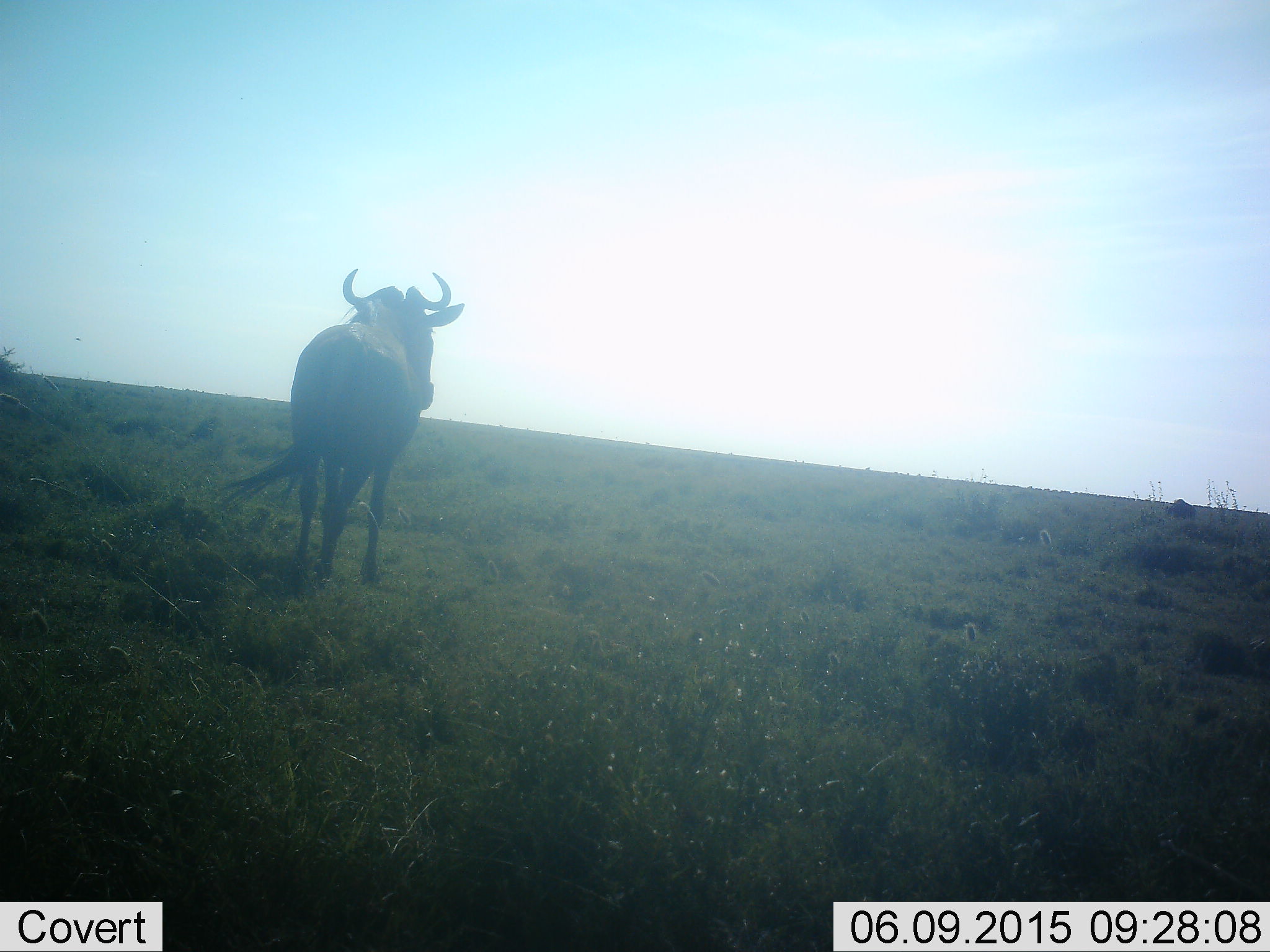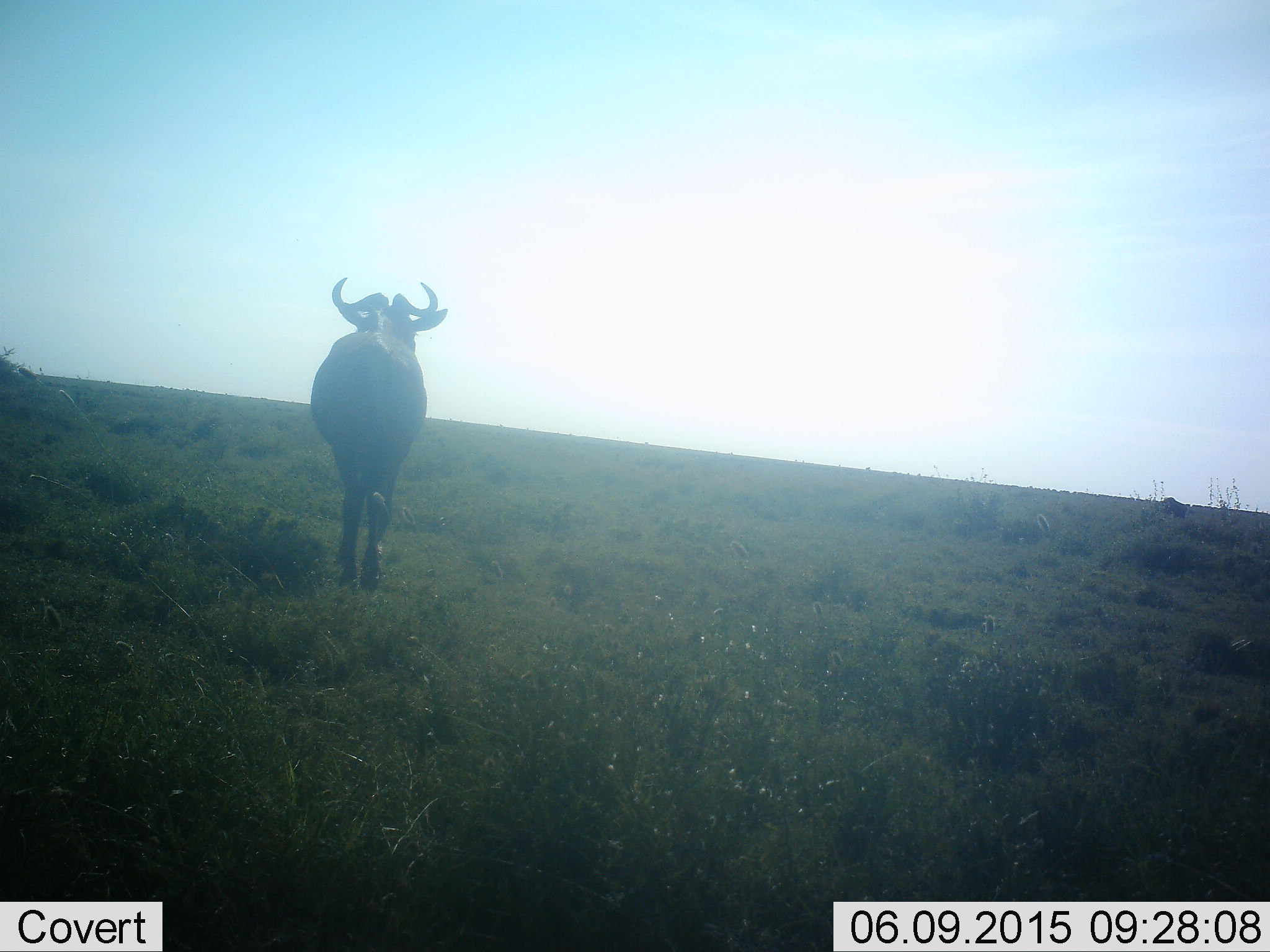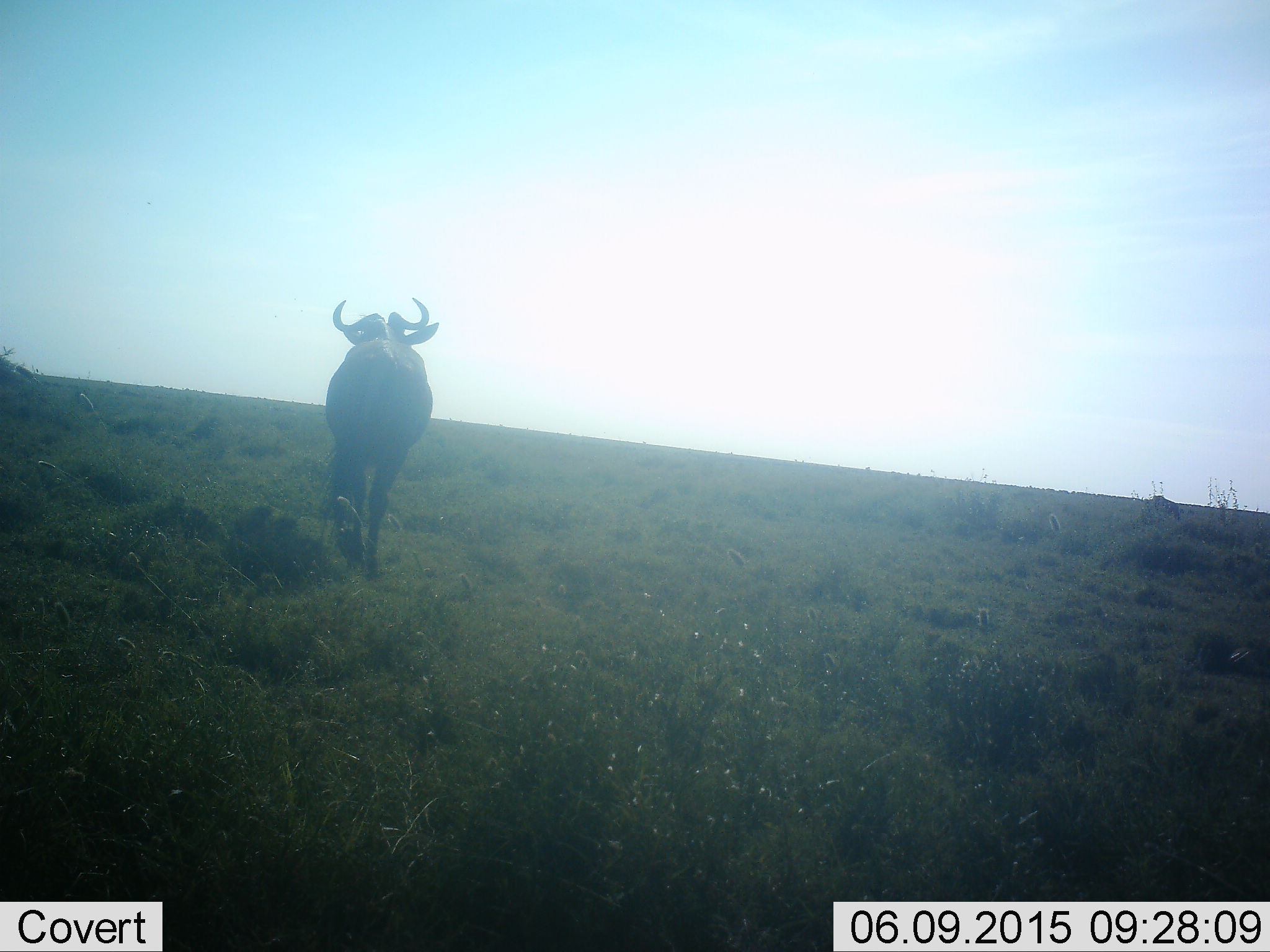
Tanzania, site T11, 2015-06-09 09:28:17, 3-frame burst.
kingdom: Animalia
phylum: Chordata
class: Mammalia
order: Artiodactyla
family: Bovidae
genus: Connochaetes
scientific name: Connochaetes taurinus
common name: blue wildebeest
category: wildebeest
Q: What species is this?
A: Wildebeest (blue wildebeest) (Connochaetes taurinus).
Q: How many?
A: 1.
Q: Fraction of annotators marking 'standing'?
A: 10%.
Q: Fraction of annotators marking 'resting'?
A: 10%.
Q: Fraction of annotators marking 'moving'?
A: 80%.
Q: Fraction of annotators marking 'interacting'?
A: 10%.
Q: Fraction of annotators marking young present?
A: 0%.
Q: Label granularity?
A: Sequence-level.